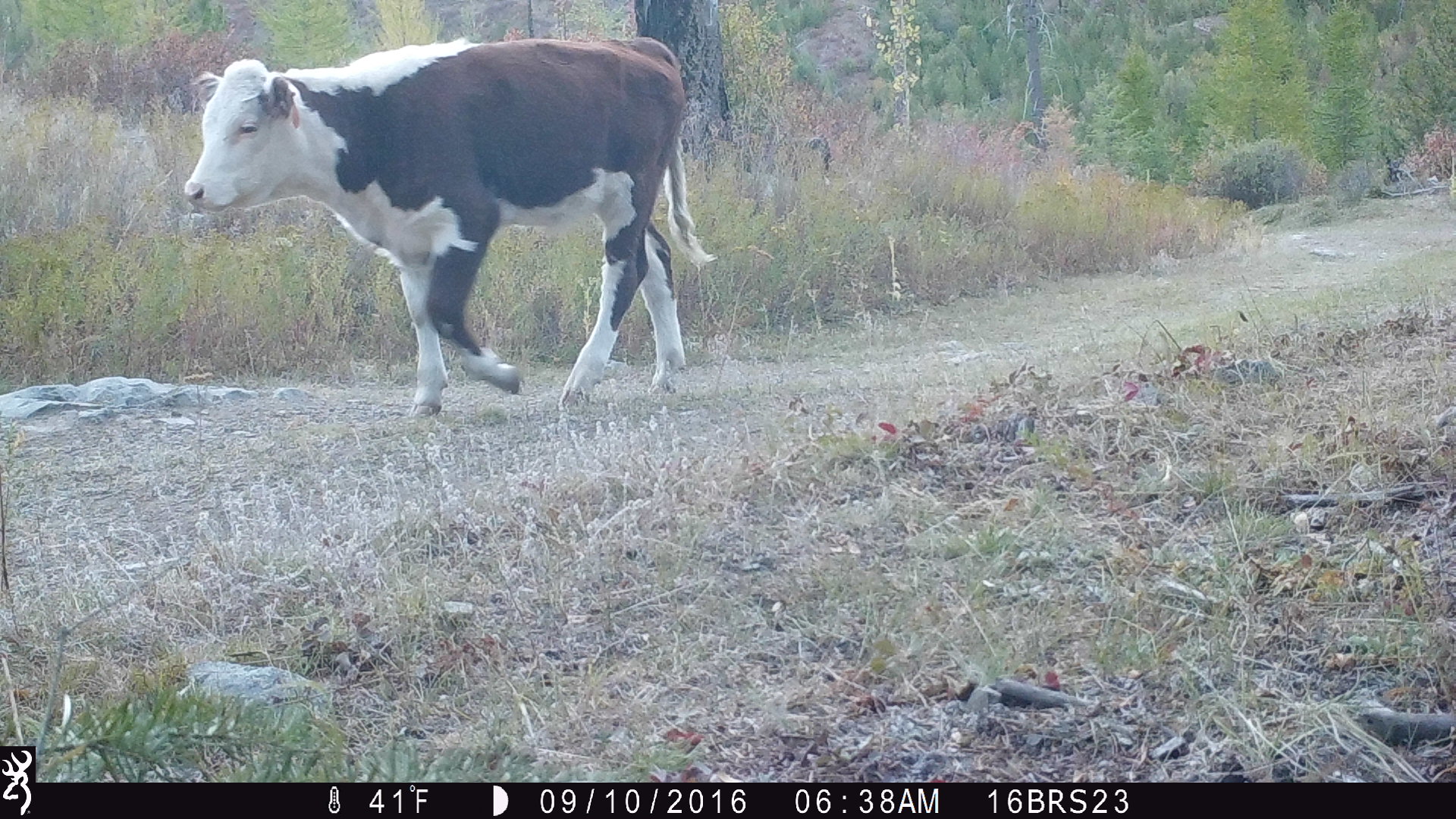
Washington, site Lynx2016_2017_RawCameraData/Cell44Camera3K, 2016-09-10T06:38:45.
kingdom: Animalia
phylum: Chordata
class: Mammalia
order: Artiodactyla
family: Bovidae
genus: Bos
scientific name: Bos taurus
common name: domestic cattle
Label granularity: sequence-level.